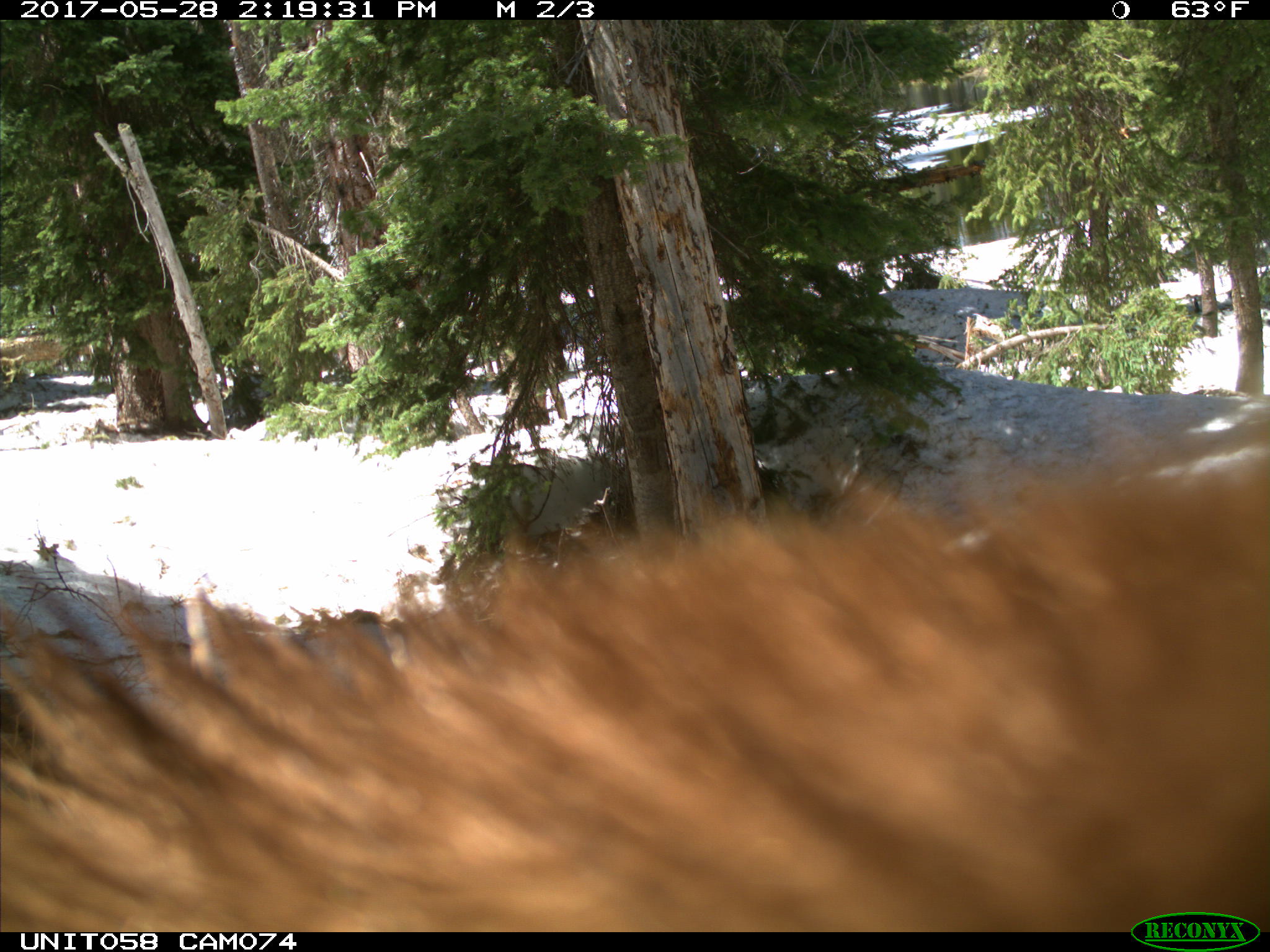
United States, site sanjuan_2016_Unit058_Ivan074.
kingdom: Animalia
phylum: Chordata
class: Mammalia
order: Carnivora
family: Ursidae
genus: Ursus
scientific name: Ursus americanus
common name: american black bear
Ursus americanus (american black bear).